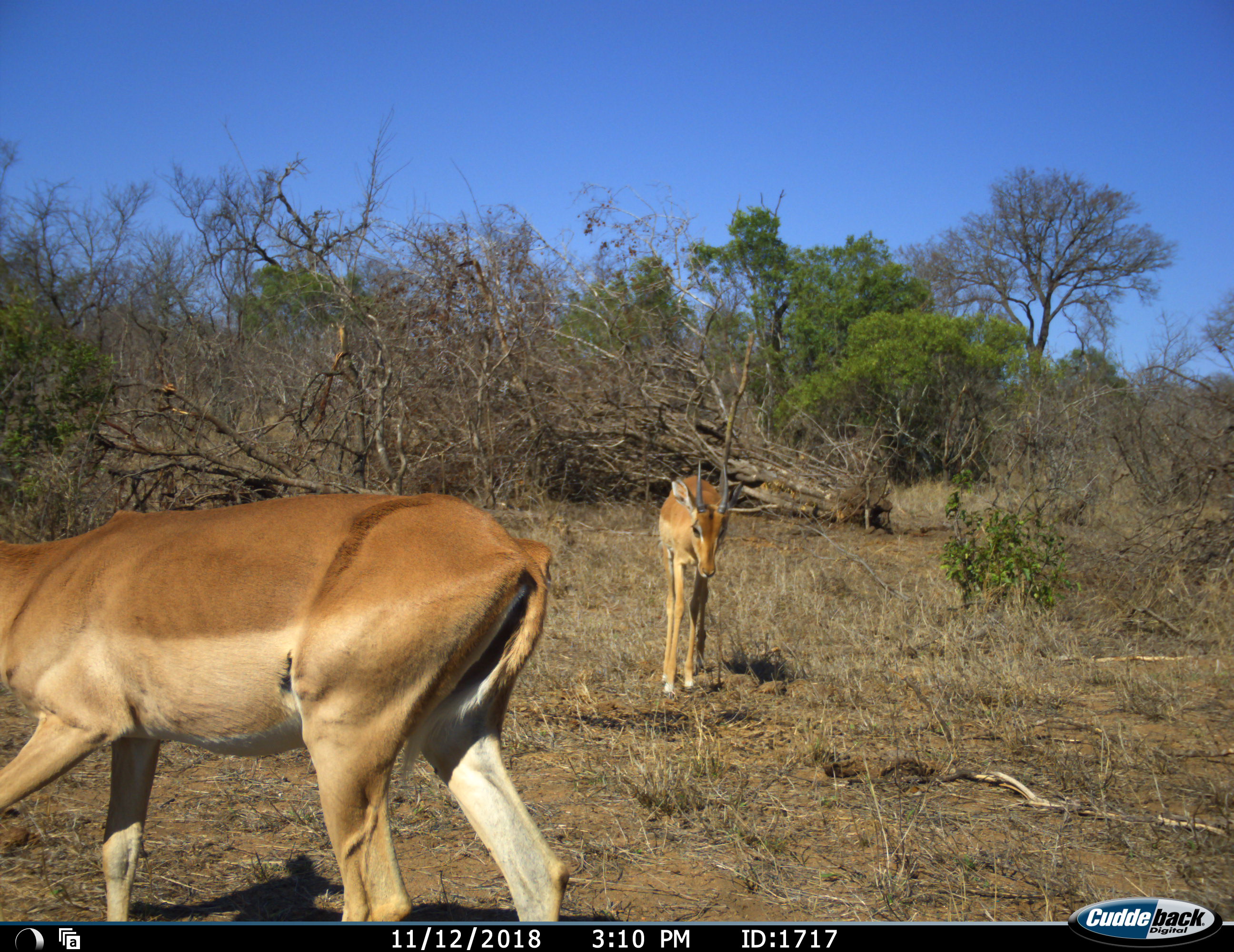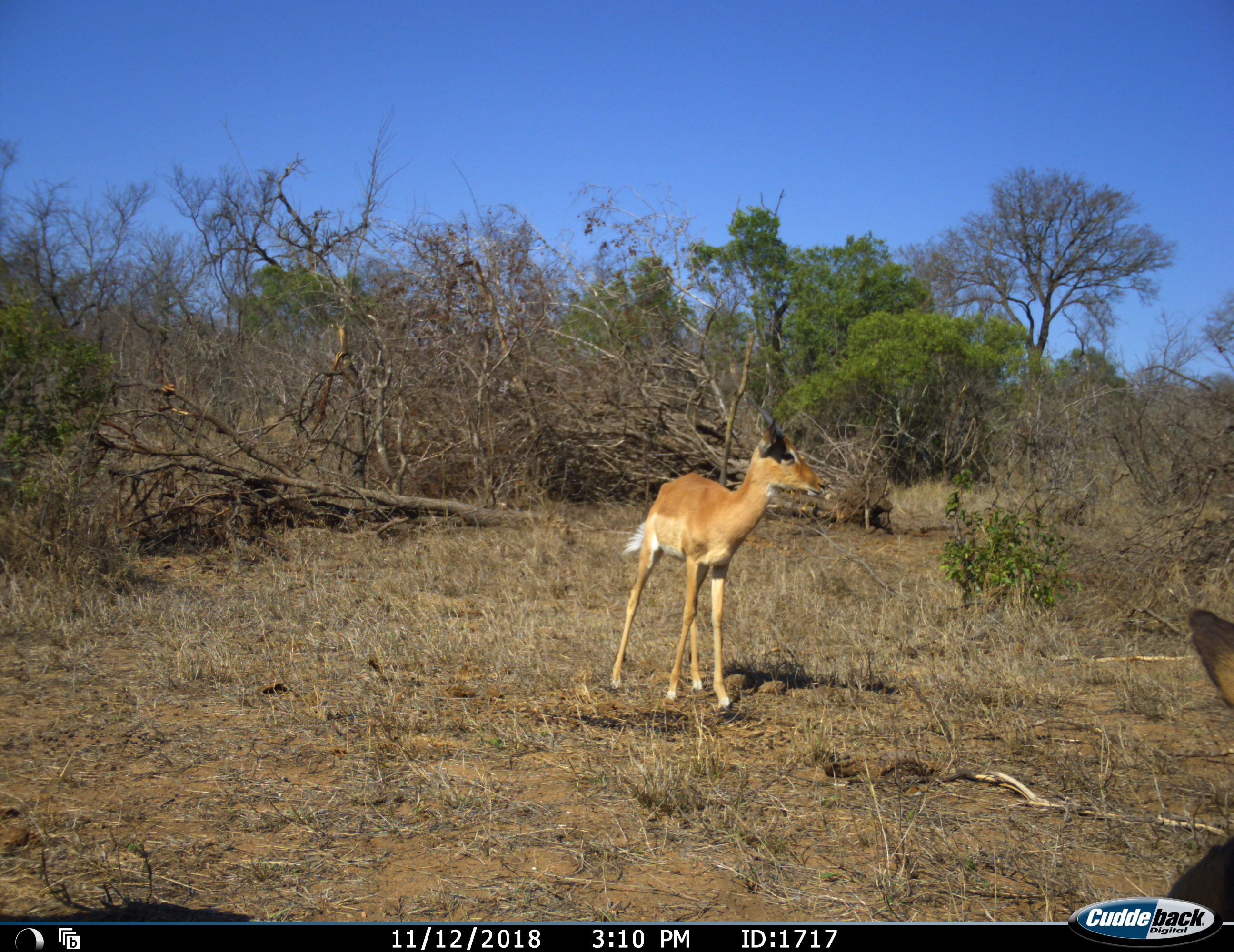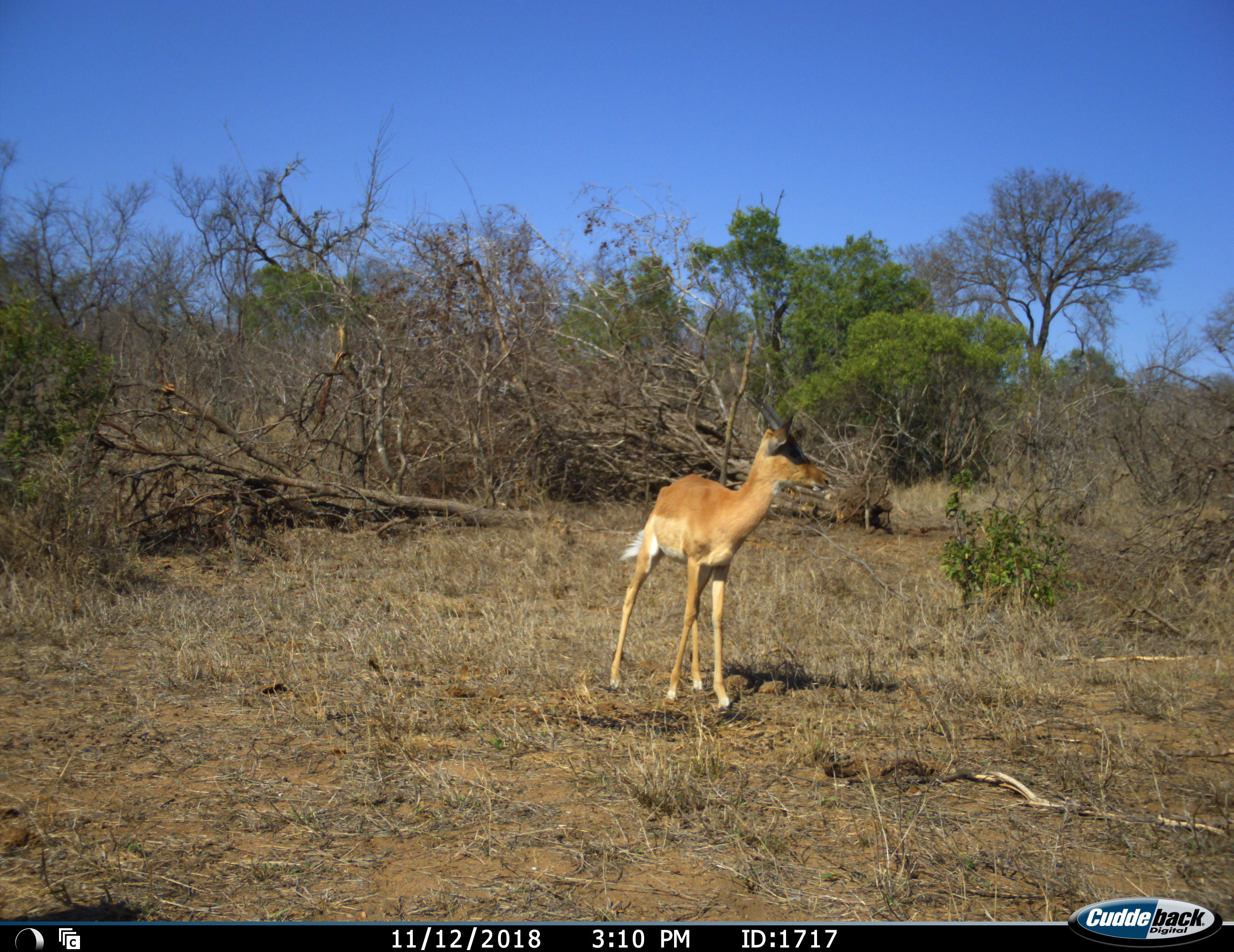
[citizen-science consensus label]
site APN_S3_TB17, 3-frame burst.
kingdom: Animalia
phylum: Chordata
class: Mammalia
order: Artiodactyla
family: Bovidae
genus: Aepyceros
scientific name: Aepyceros melampus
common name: impala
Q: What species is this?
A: Impala (Aepyceros melampus).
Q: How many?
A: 2.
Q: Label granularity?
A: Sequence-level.